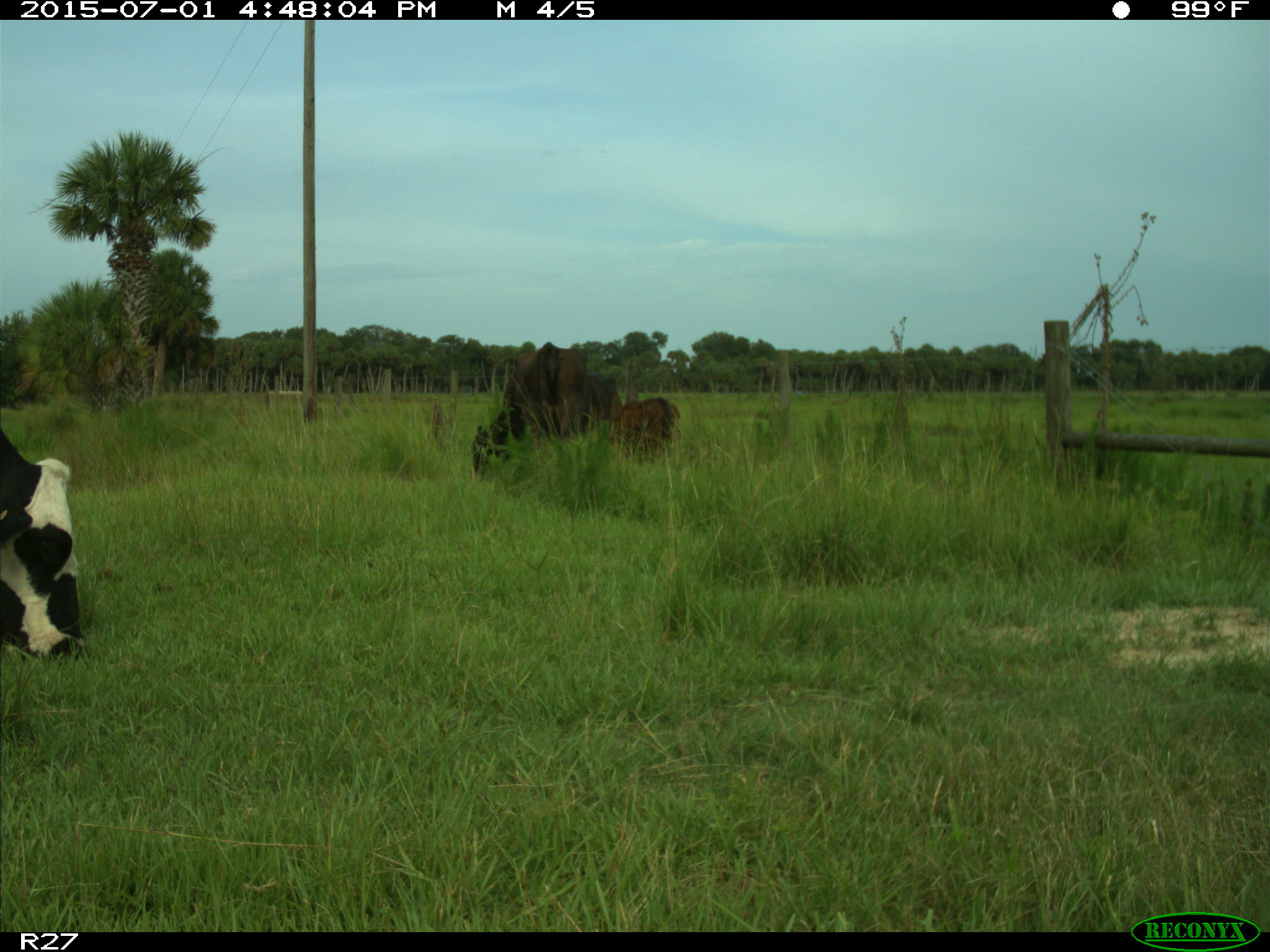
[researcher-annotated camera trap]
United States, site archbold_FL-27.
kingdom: Animalia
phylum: Chordata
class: Mammalia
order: Artiodactyla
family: Bovidae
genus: Bos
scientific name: Bos taurus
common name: domestic cow